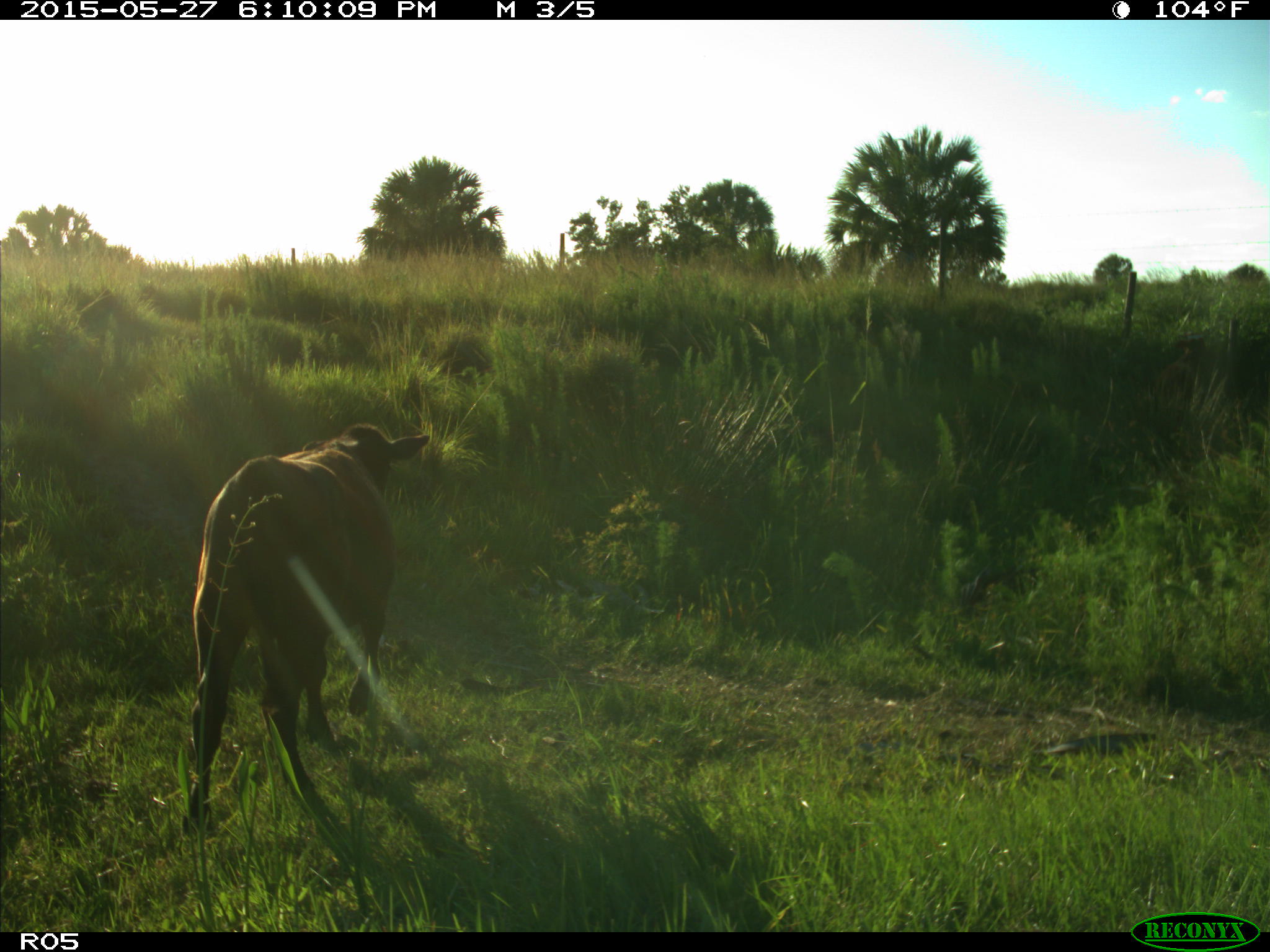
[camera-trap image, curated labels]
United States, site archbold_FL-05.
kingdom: Animalia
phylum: Chordata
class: Mammalia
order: Artiodactyla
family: Bovidae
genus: Bos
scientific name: Bos taurus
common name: domestic cow